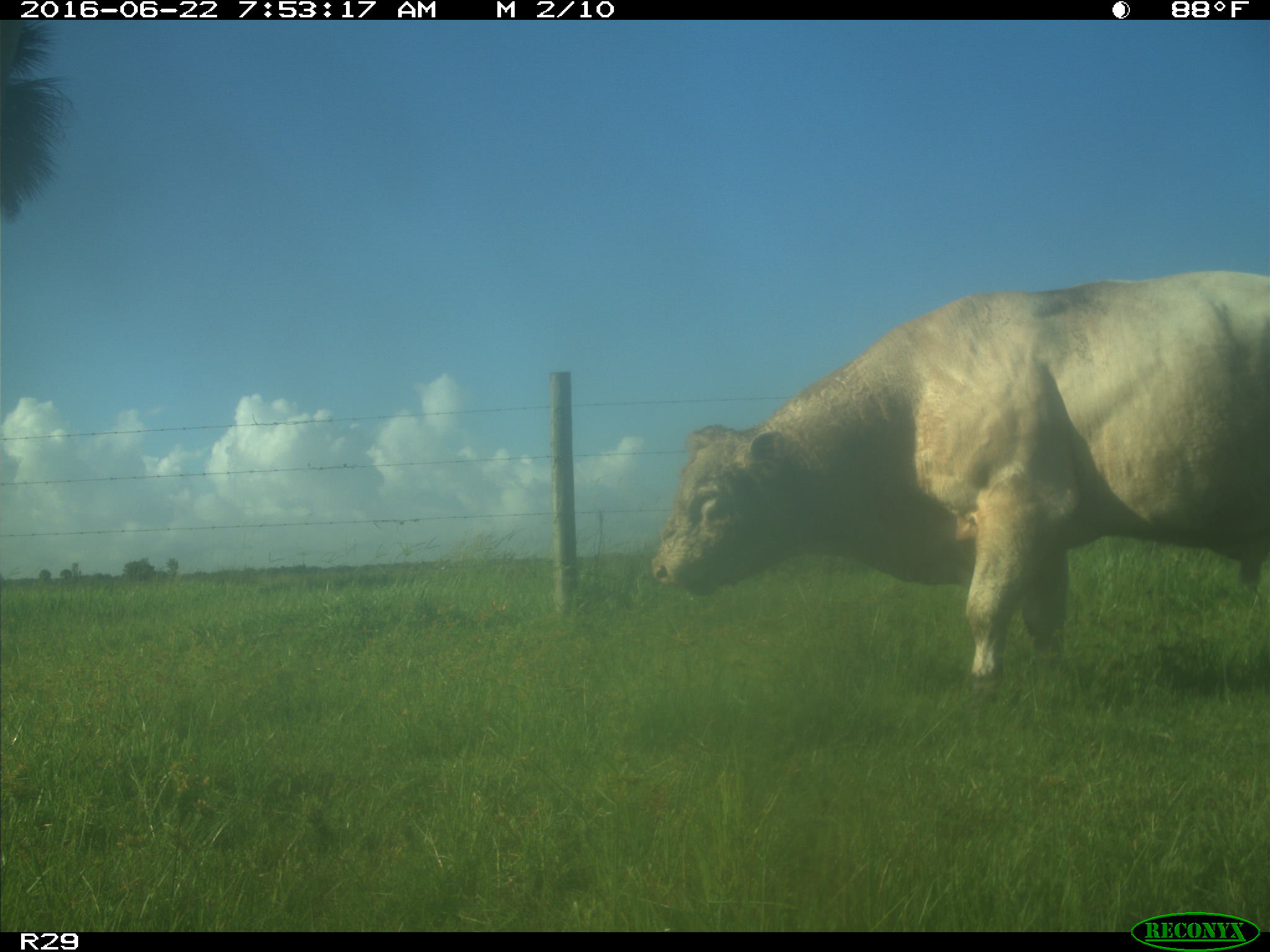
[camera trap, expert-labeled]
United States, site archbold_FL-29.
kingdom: Animalia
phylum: Chordata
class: Mammalia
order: Artiodactyla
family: Bovidae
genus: Bos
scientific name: Bos taurus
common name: domestic cow